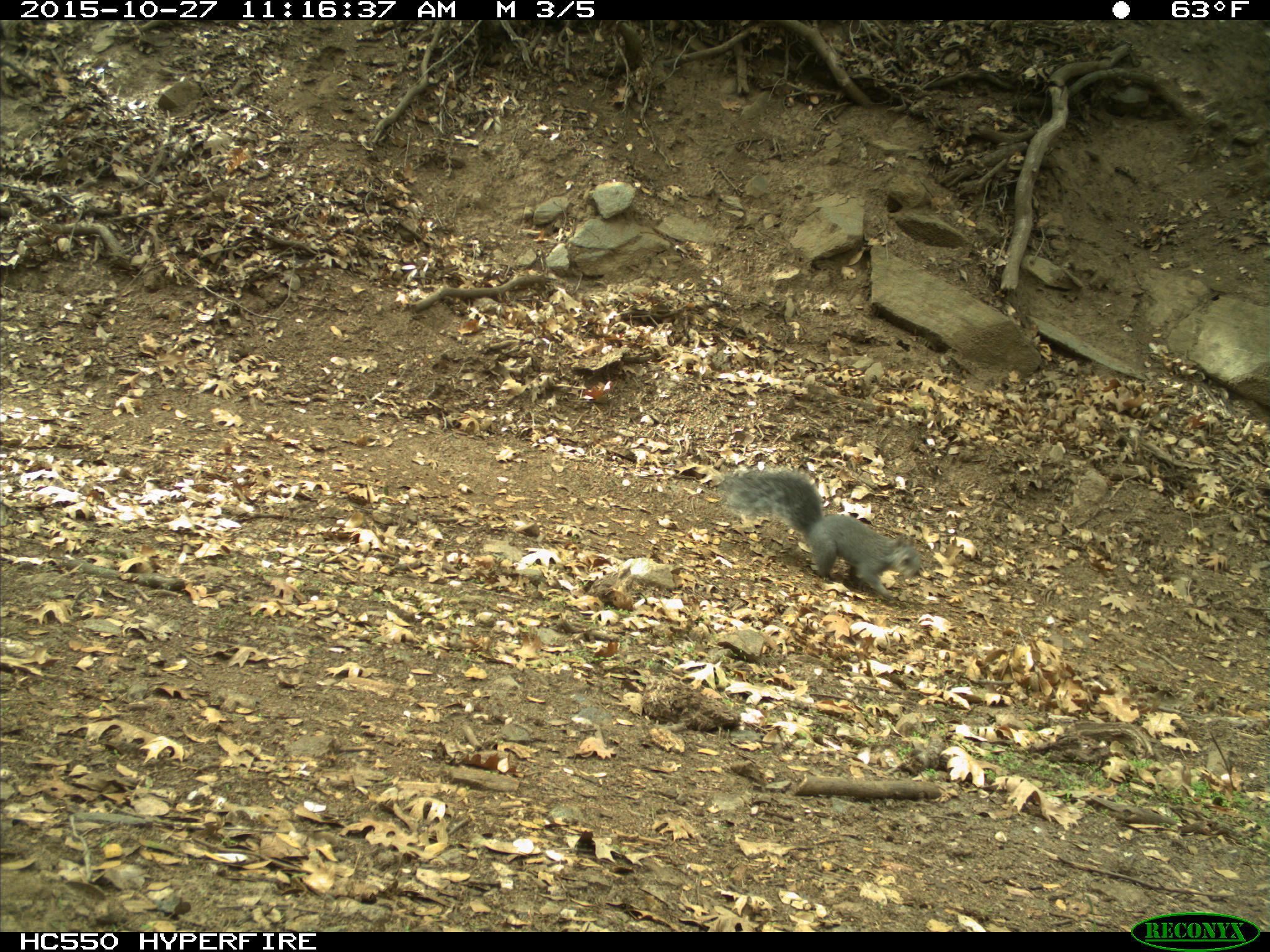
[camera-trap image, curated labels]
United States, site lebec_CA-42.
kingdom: Animalia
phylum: Chordata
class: Mammalia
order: Rodentia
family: Sciuridae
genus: Sciurus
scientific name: Sciurus carolinensis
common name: eastern gray squirrel